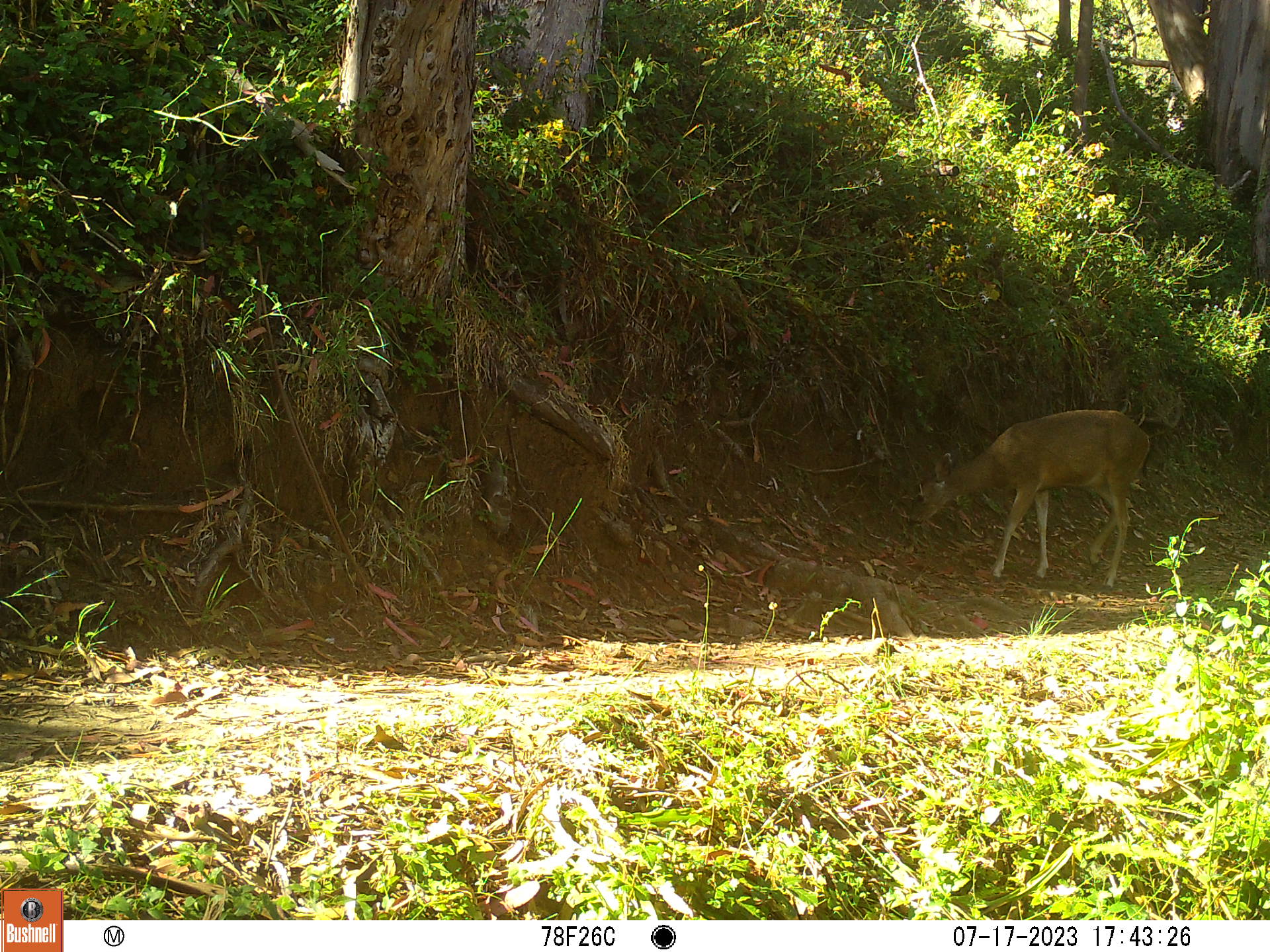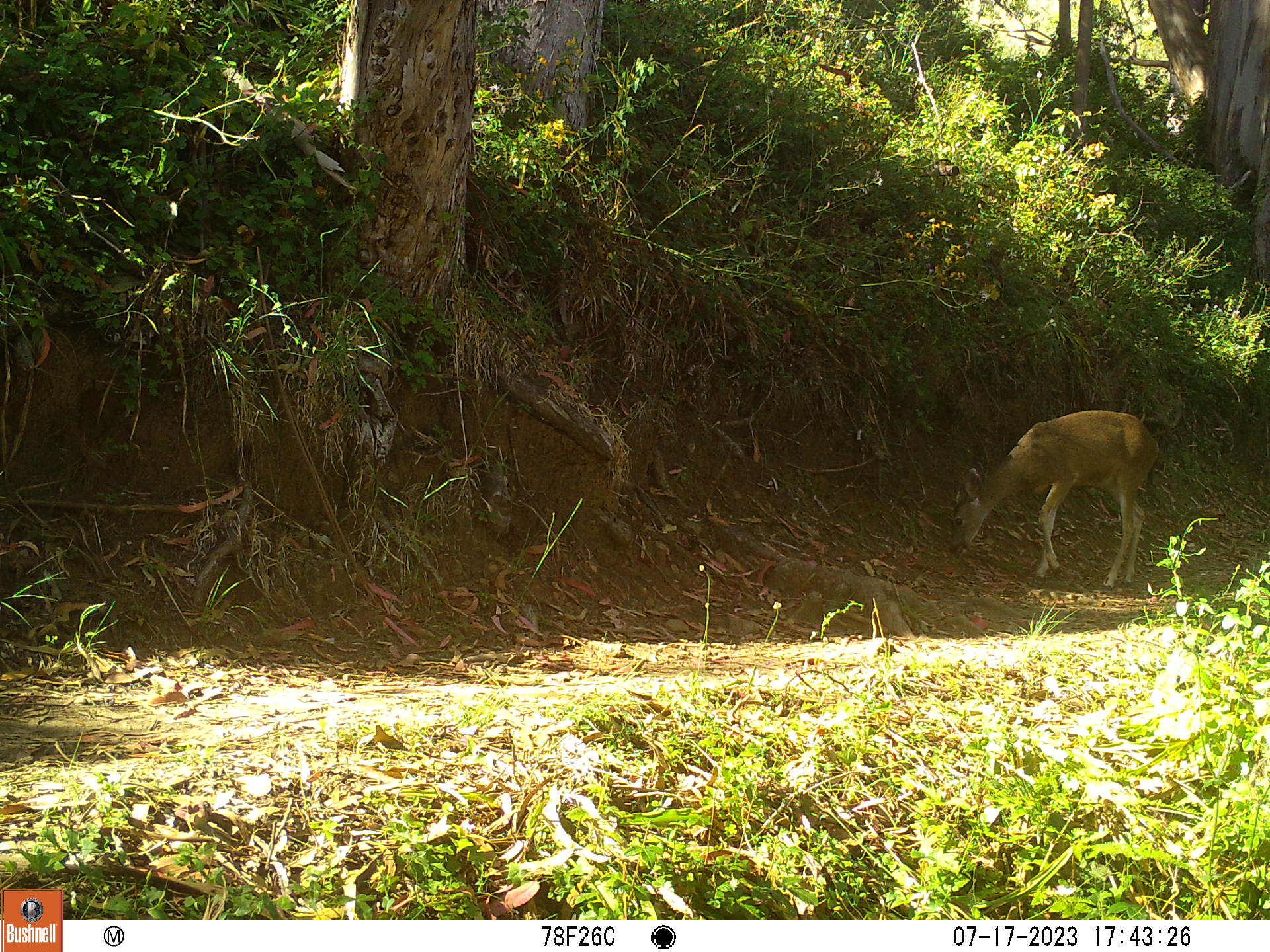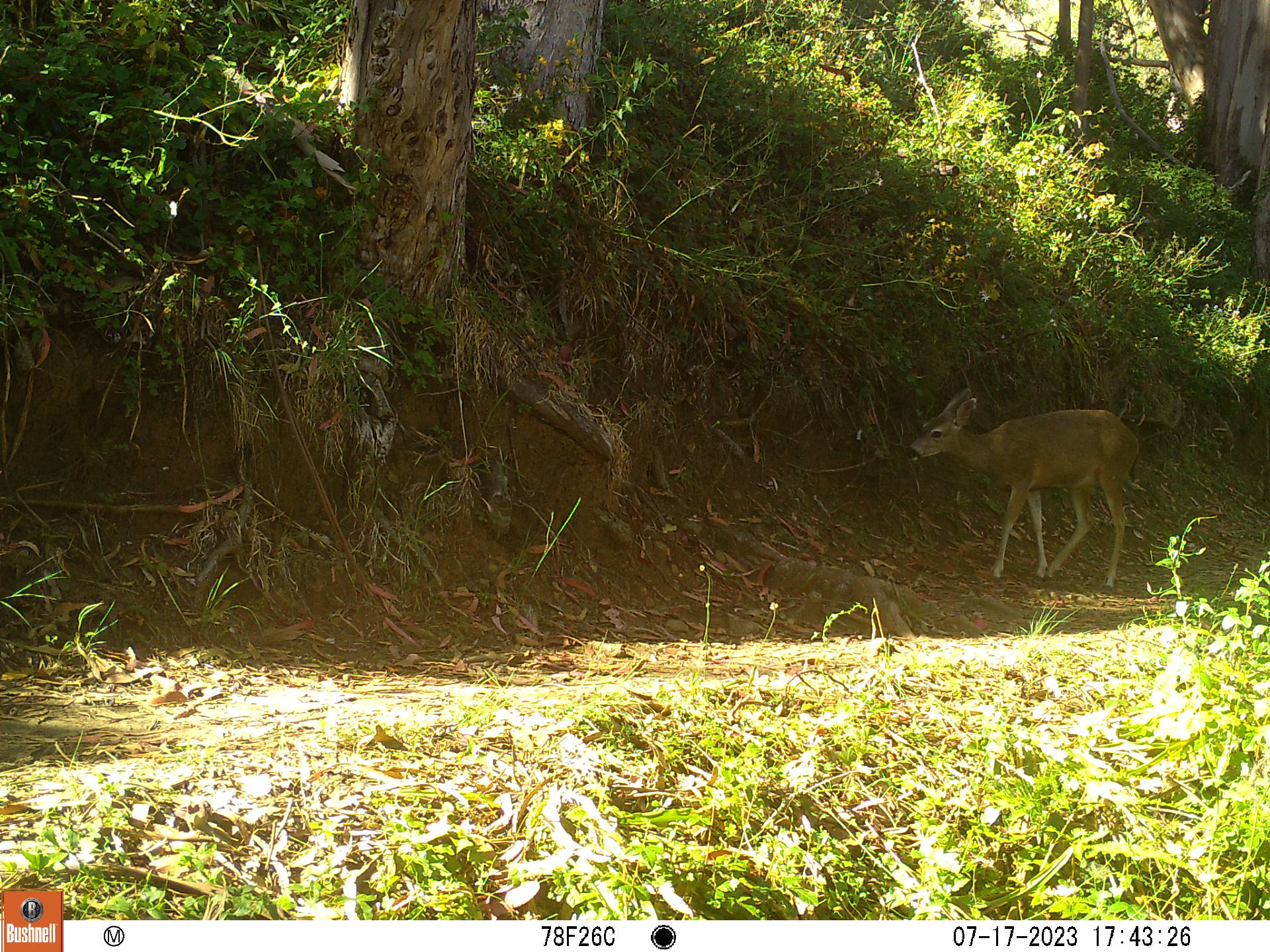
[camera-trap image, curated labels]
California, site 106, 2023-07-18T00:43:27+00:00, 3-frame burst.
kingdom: Animalia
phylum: Chordata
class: Mammalia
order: Artiodactyla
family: Cervidae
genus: Odocoileus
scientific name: Odocoileus hemionus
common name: mule deer